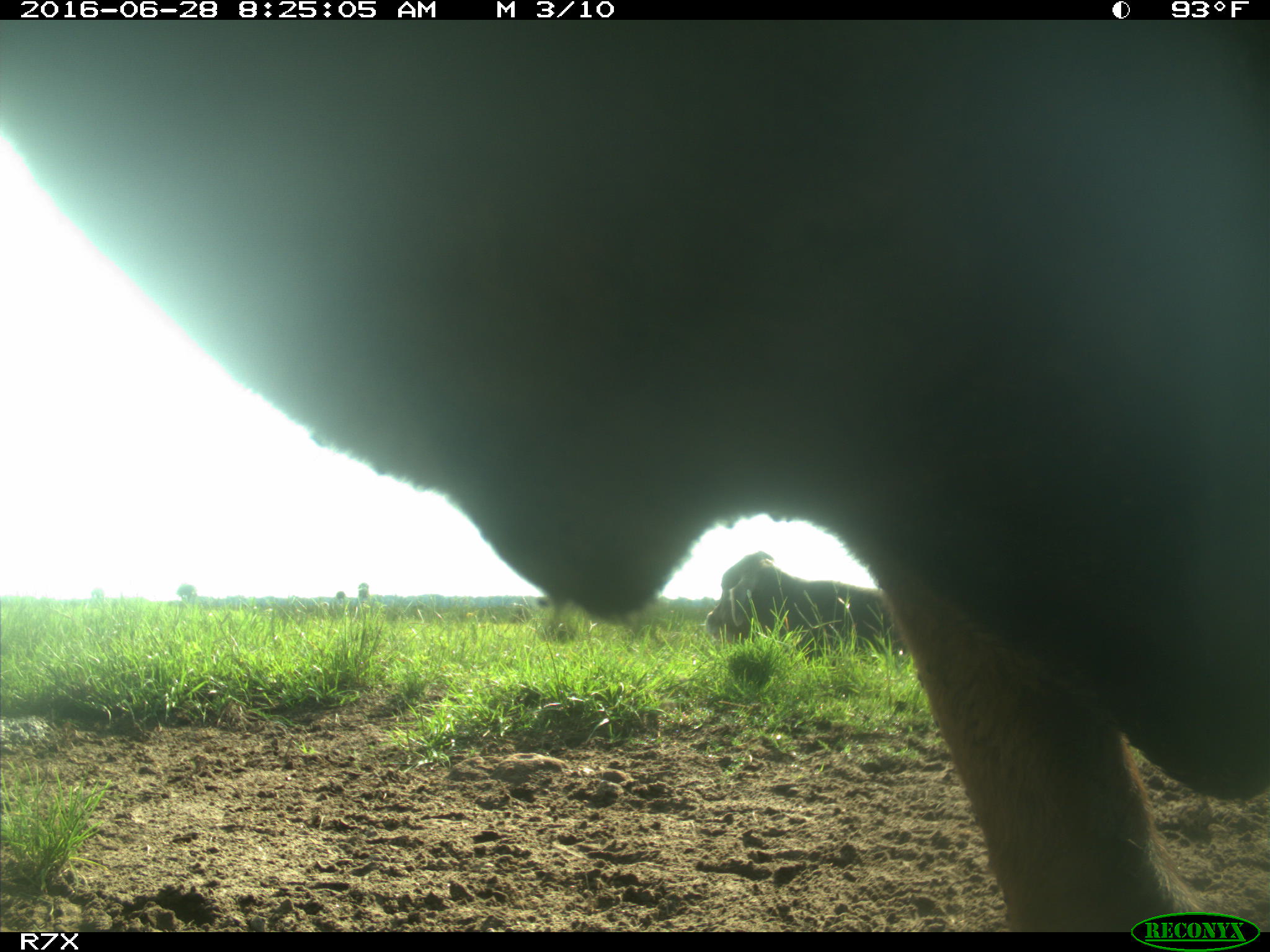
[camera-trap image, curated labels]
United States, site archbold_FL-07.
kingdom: Animalia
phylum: Chordata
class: Mammalia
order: Artiodactyla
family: Bovidae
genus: Bos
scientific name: Bos taurus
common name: domestic cow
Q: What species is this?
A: Bos taurus (domestic cow).